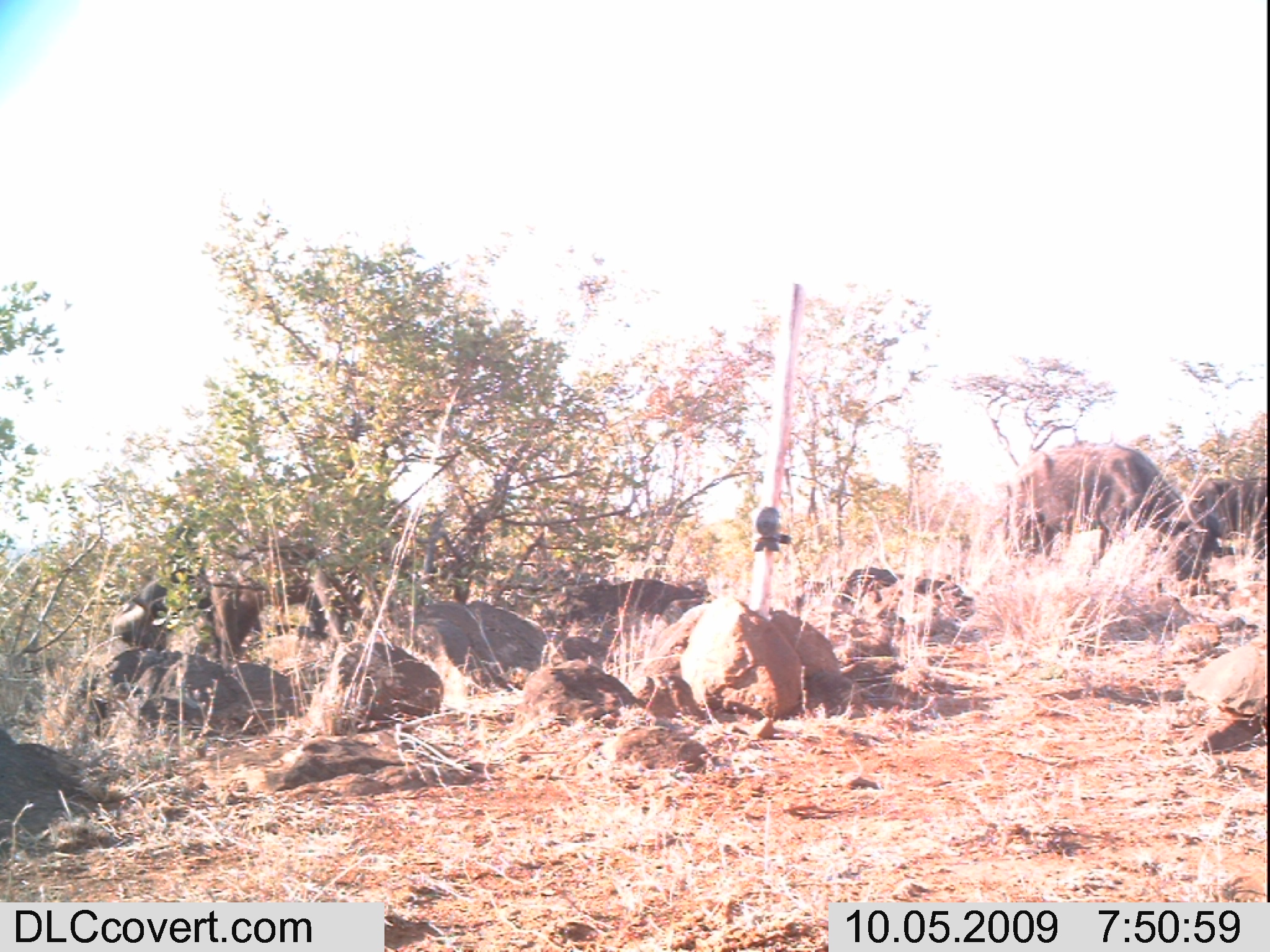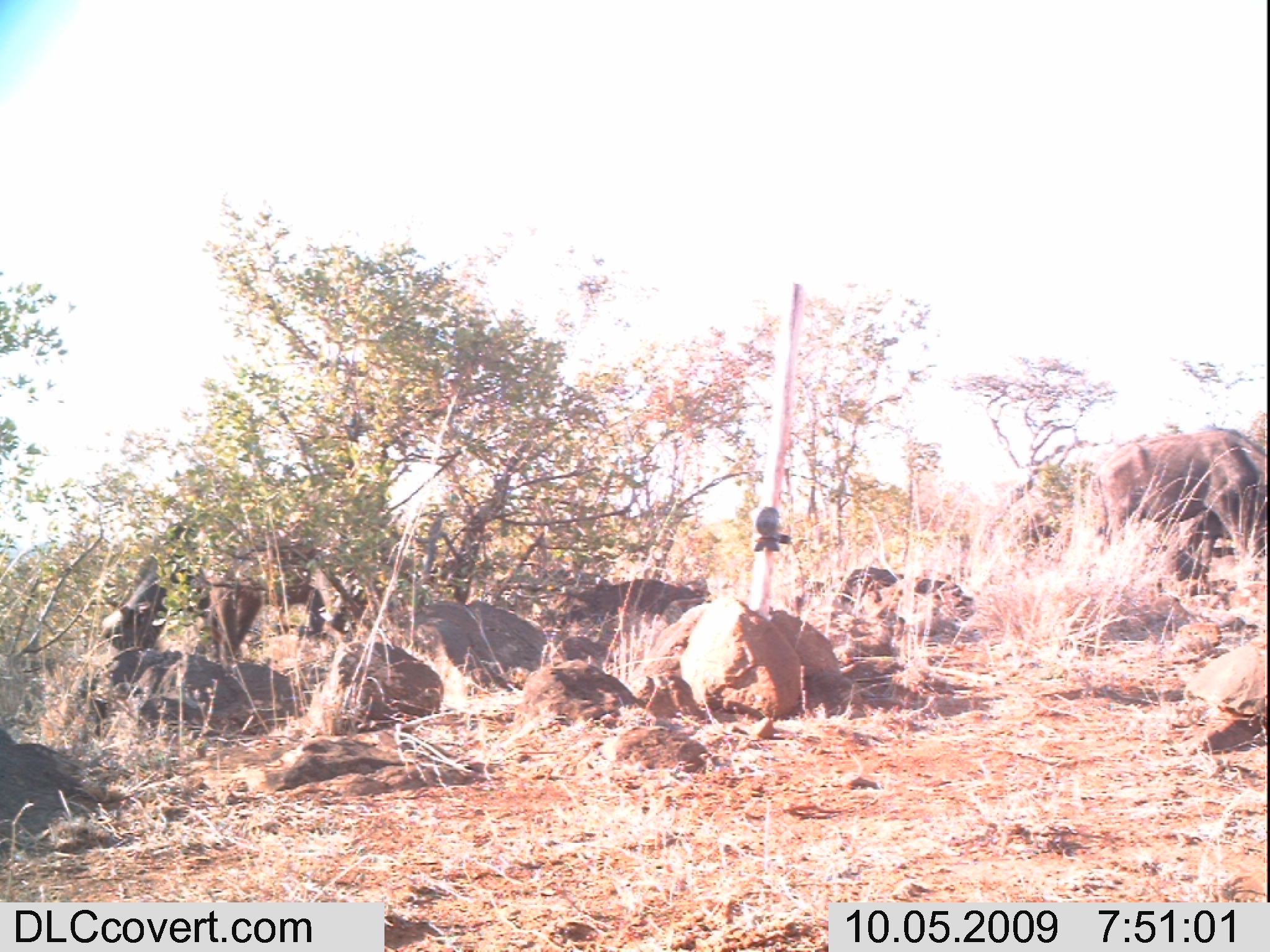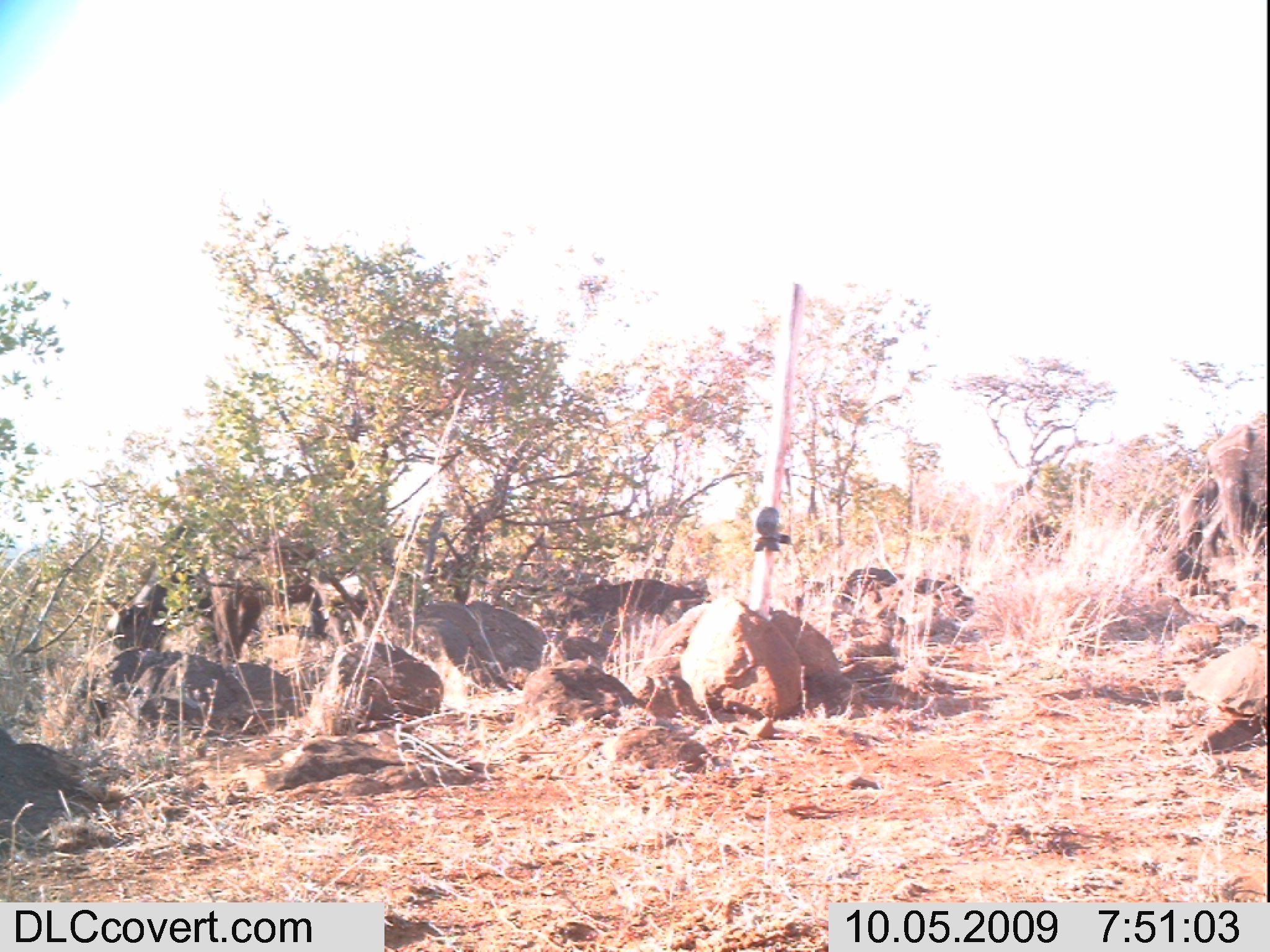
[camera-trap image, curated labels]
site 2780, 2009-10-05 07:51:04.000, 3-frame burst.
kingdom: Animalia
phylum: Chordata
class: Mammalia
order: Artiodactyla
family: Bovidae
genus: Syncerus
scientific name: Syncerus caffer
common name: african buffalo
Syncerus caffer (african buffalo), count 2.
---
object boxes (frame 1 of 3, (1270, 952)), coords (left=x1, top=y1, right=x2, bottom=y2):
syncerus caffer: (left=1006, top=442, right=1201, bottom=580); (left=1186, top=473, right=1270, bottom=547)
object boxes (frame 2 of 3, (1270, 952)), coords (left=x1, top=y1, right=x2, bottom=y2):
syncerus caffer: (left=1101, top=429, right=1270, bottom=556)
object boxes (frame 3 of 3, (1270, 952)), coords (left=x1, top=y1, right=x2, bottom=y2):
syncerus caffer: (left=1202, top=413, right=1270, bottom=557); (left=1178, top=474, right=1229, bottom=554)